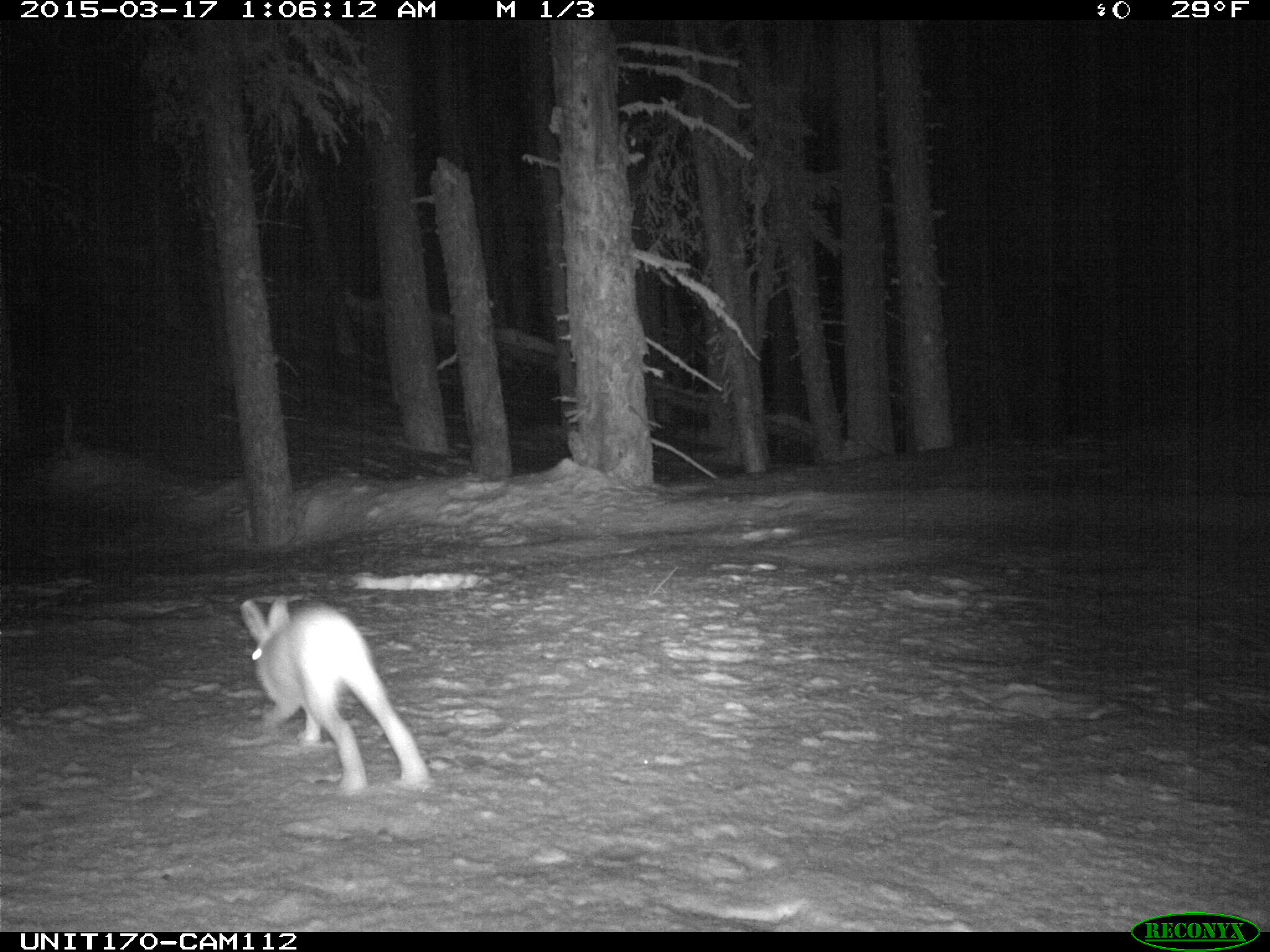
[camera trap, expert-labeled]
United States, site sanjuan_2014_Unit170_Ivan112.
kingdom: Animalia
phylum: Chordata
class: Mammalia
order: Lagomorpha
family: Leporidae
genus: Lepus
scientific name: Lepus americanus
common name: snowshoe hare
Lepus americanus (snowshoe hare).